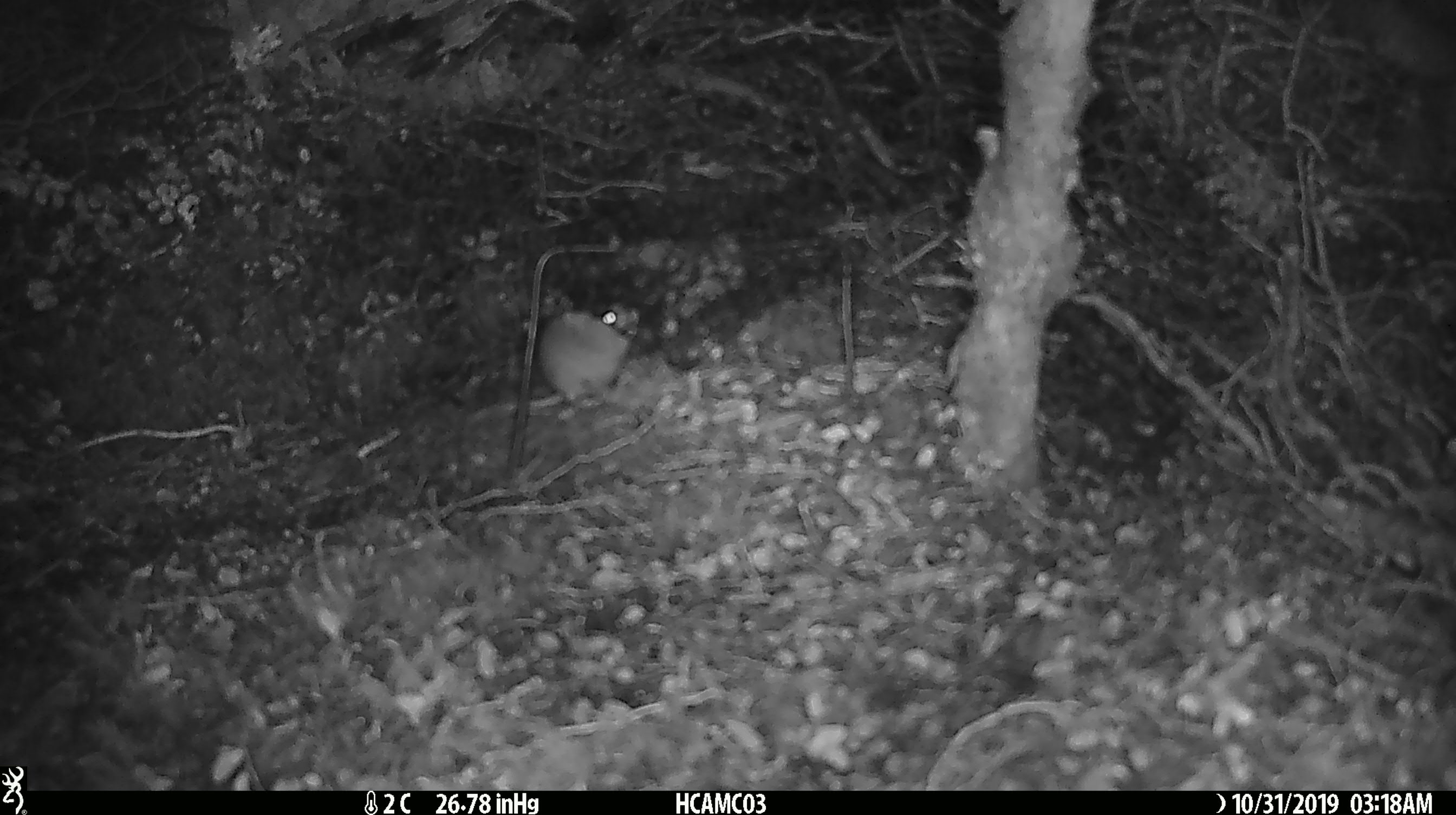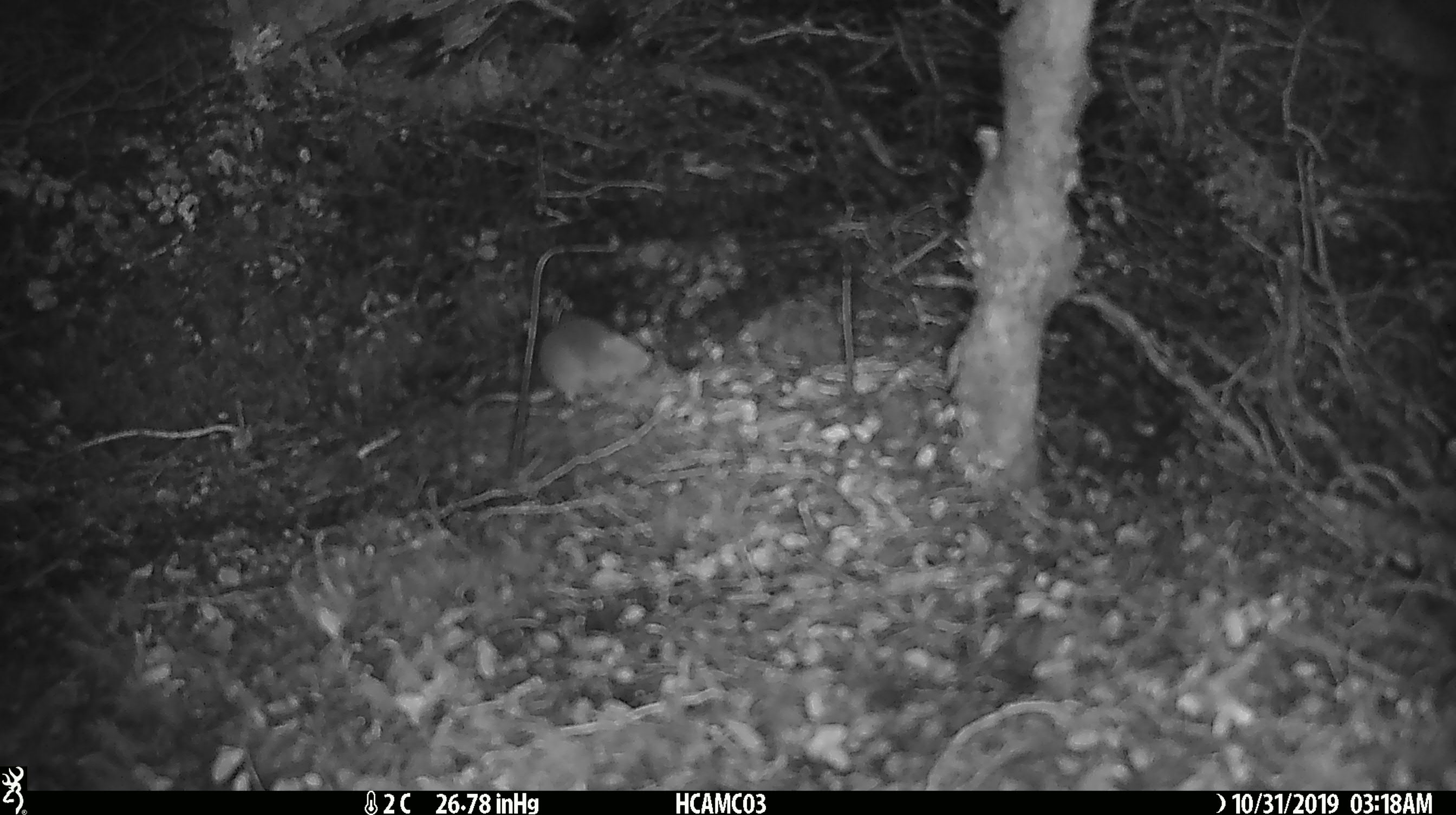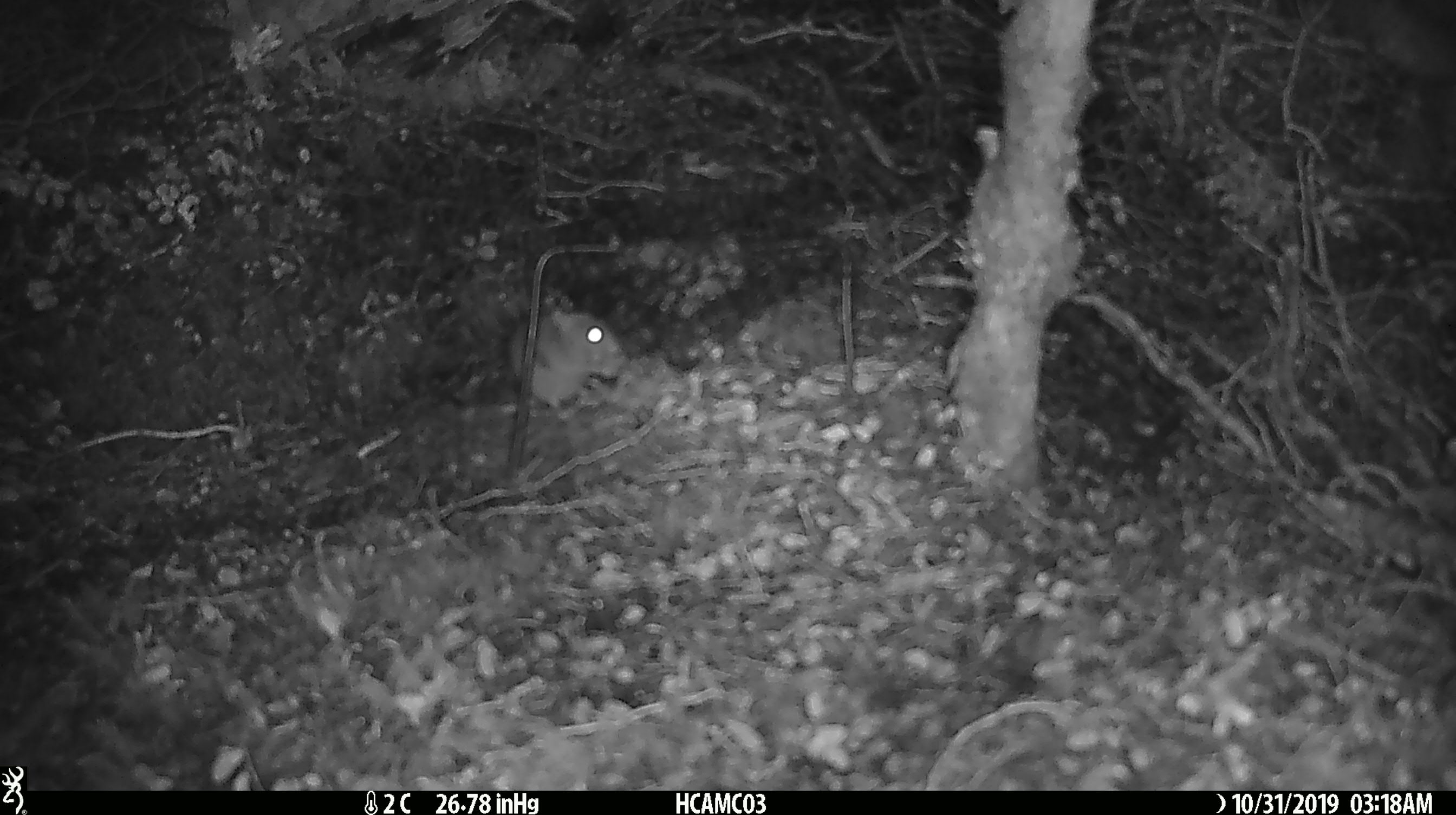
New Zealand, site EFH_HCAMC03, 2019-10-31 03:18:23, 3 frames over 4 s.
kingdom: Animalia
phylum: Chordata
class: Mammalia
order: Rodentia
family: Muridae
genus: Mus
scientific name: Mus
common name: mouse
Mouse (Mus).